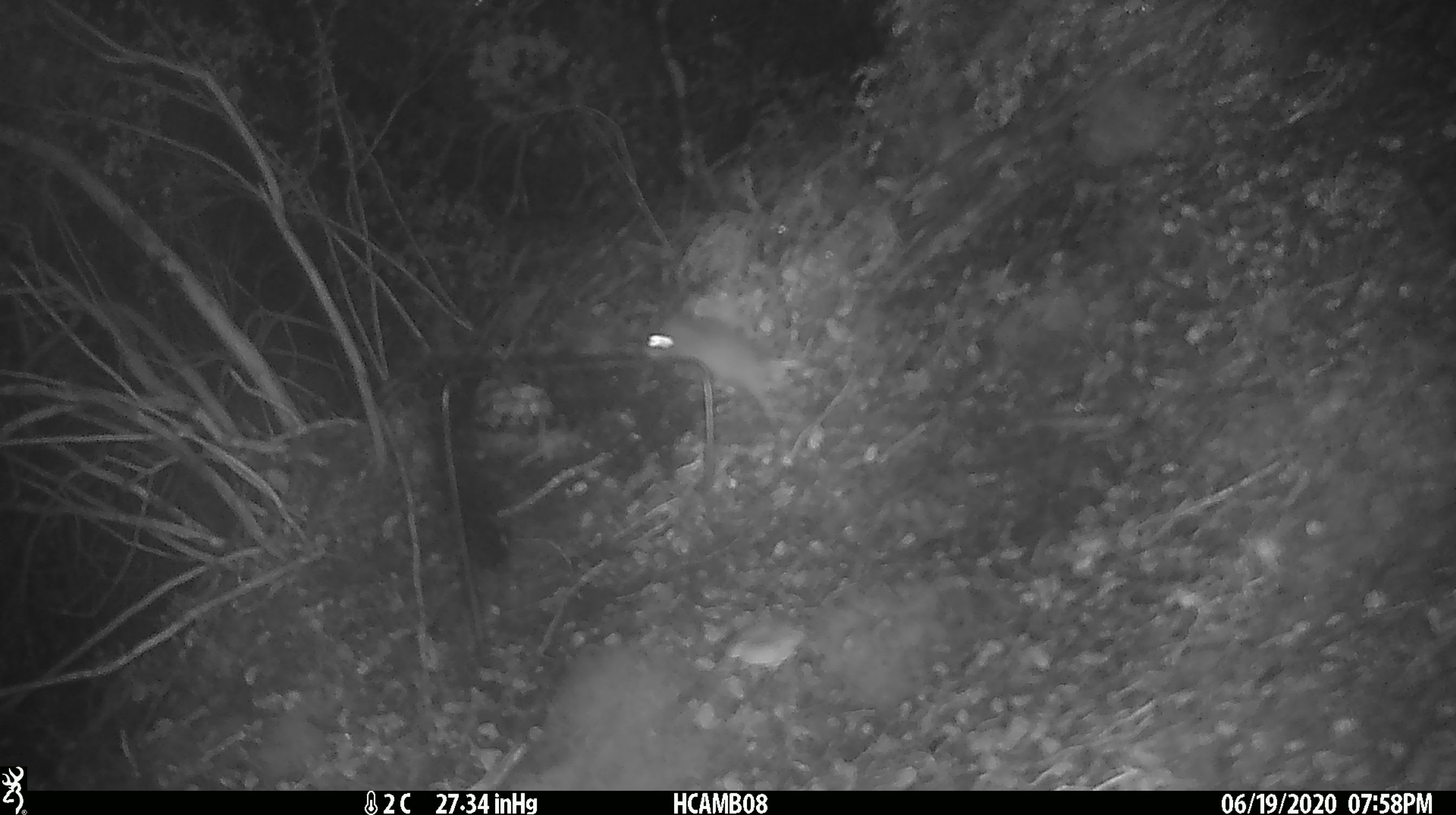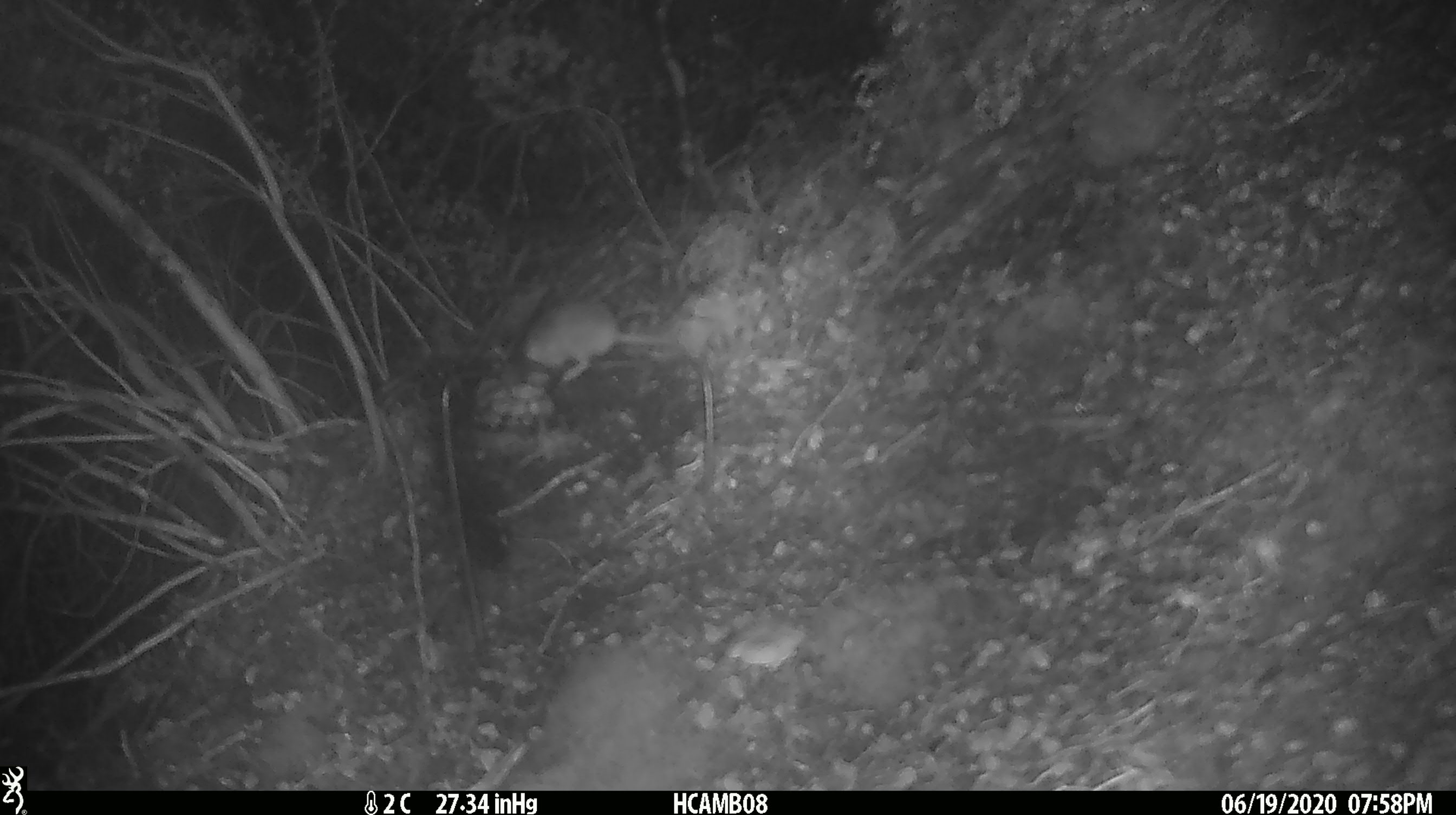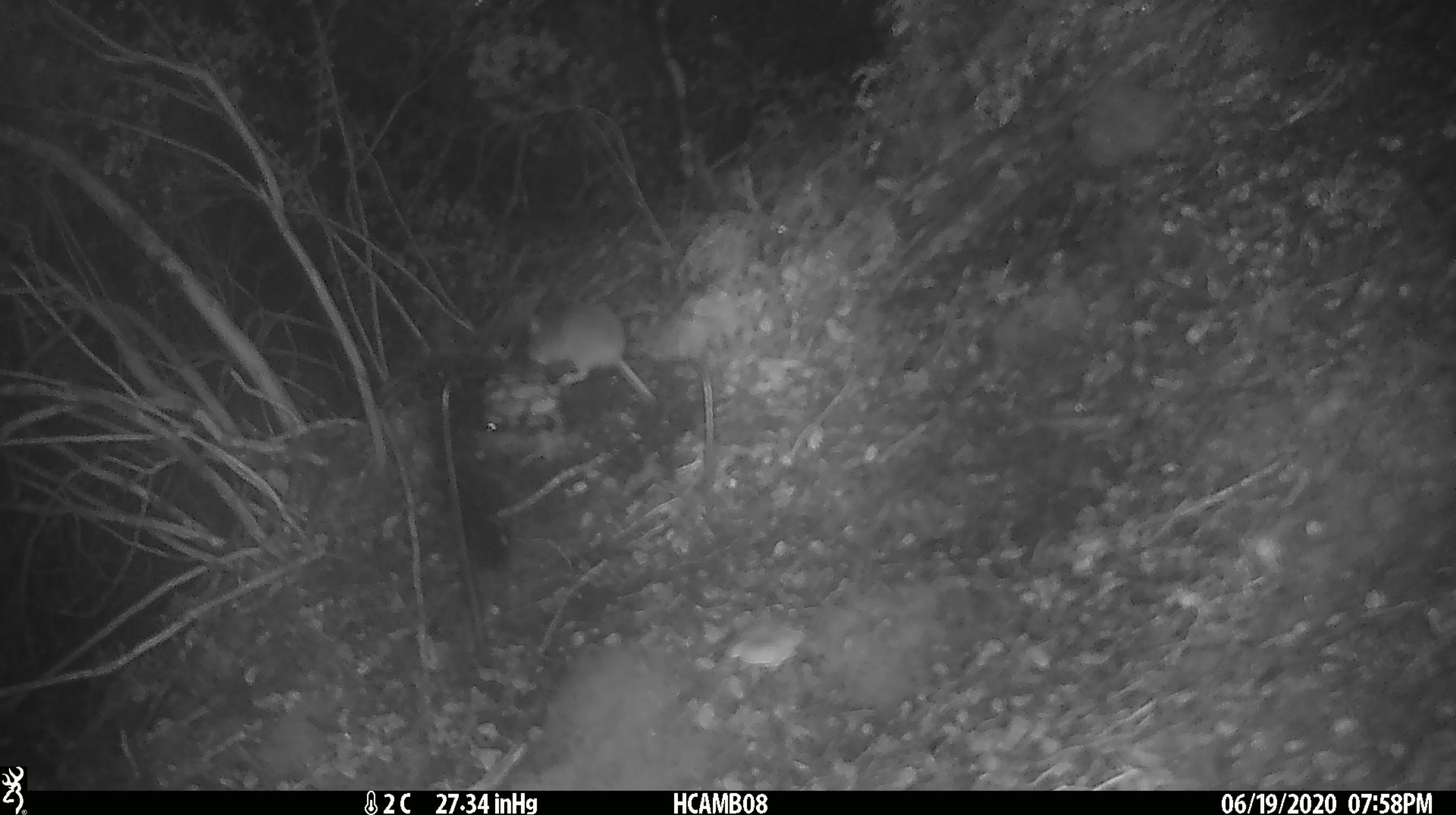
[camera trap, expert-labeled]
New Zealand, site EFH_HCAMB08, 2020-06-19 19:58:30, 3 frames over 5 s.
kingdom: Animalia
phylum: Chordata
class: Mammalia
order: Rodentia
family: Muridae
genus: Mus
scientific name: Mus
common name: mouse